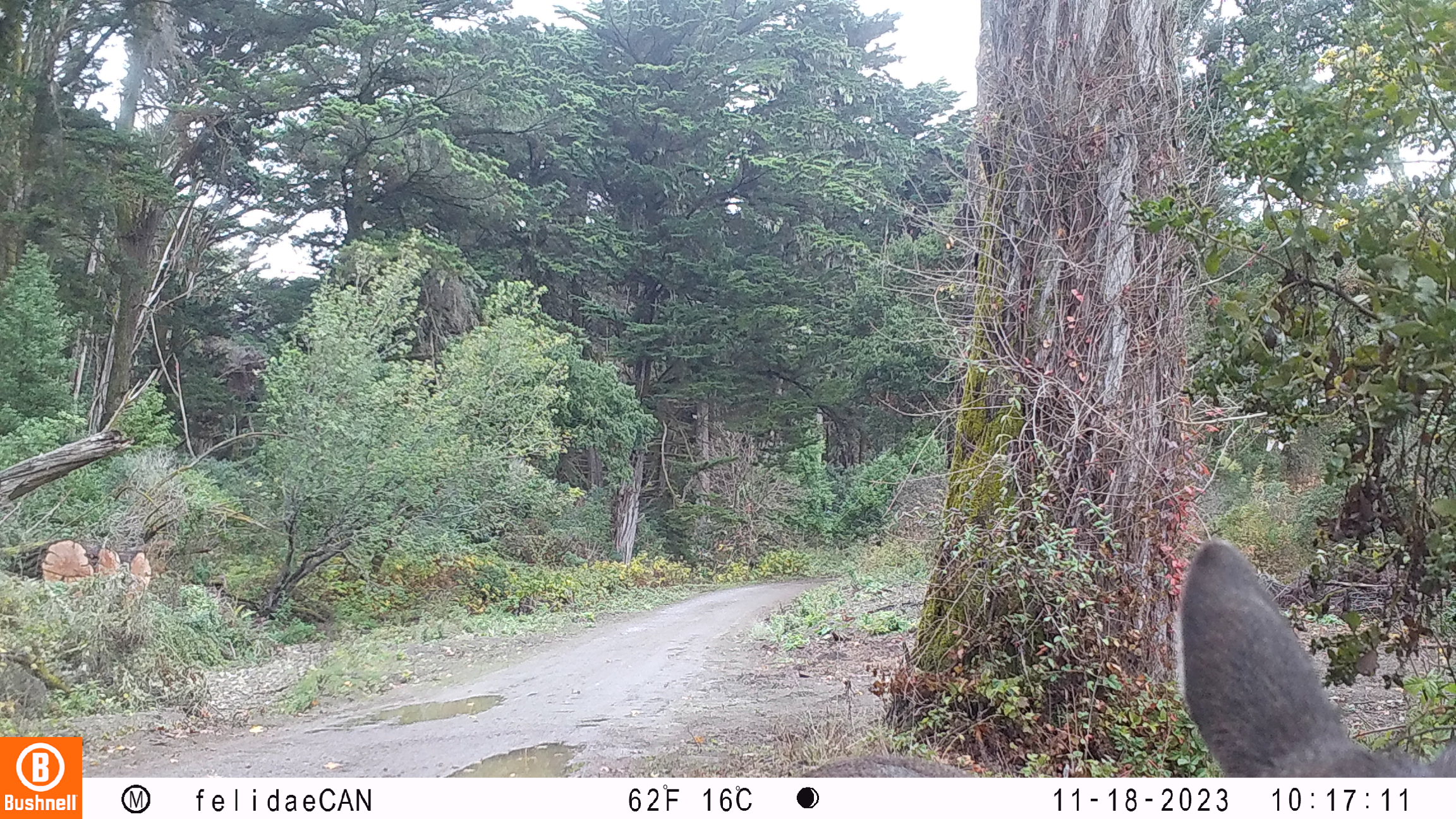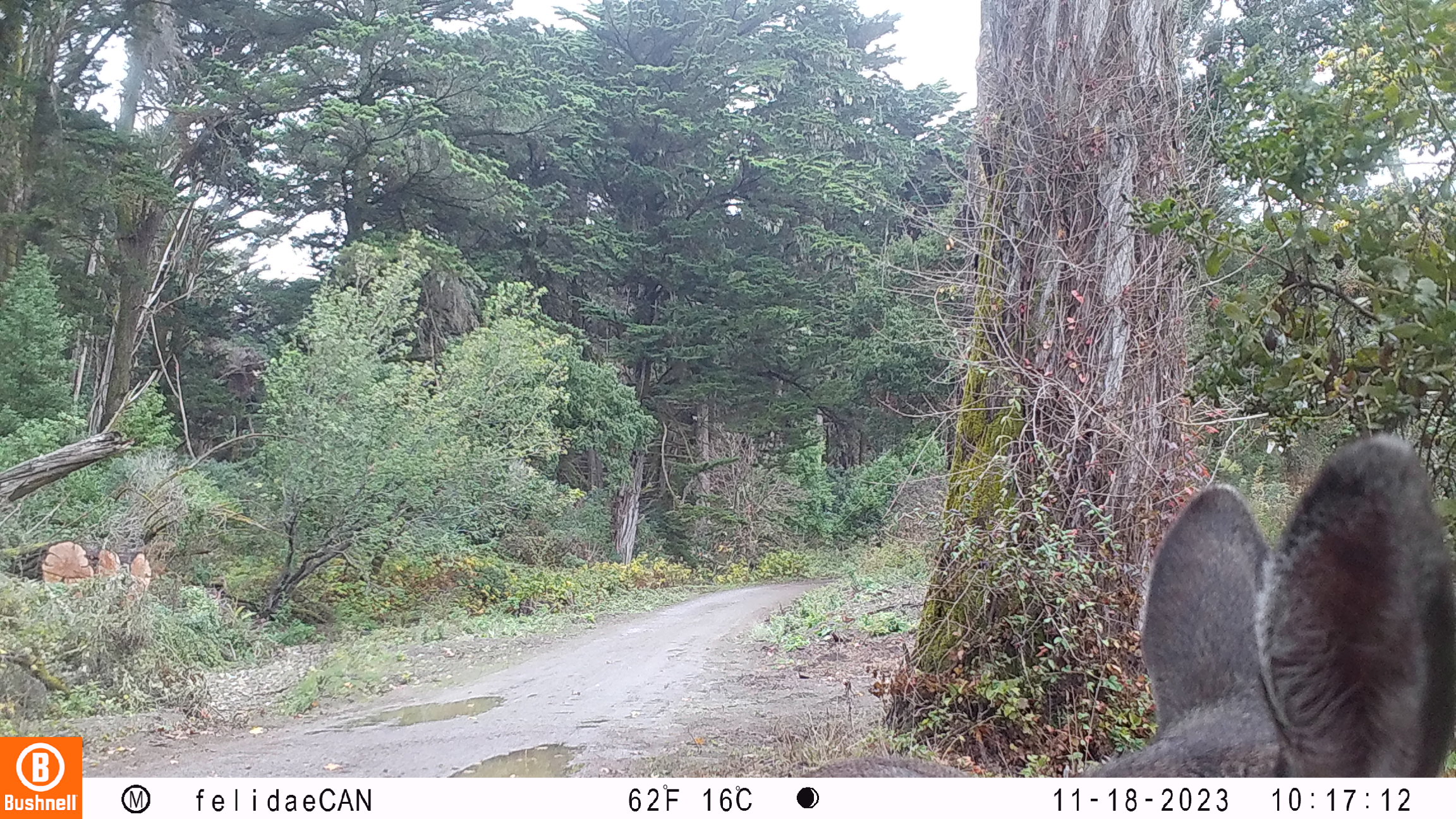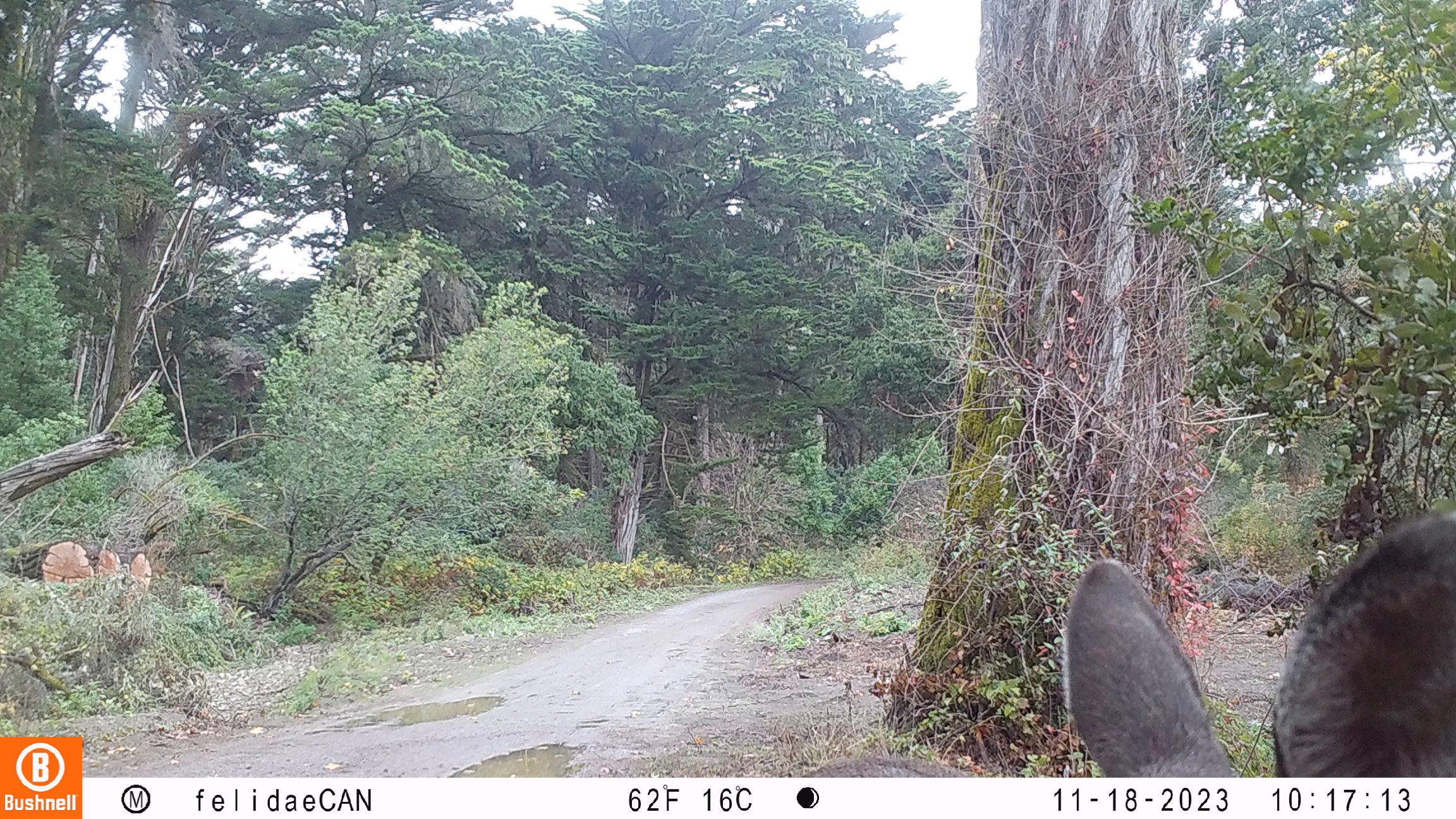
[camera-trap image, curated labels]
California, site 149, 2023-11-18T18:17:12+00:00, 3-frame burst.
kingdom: Animalia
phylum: Chordata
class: Mammalia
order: Artiodactyla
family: Cervidae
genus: Odocoileus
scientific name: Odocoileus hemionus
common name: mule deer